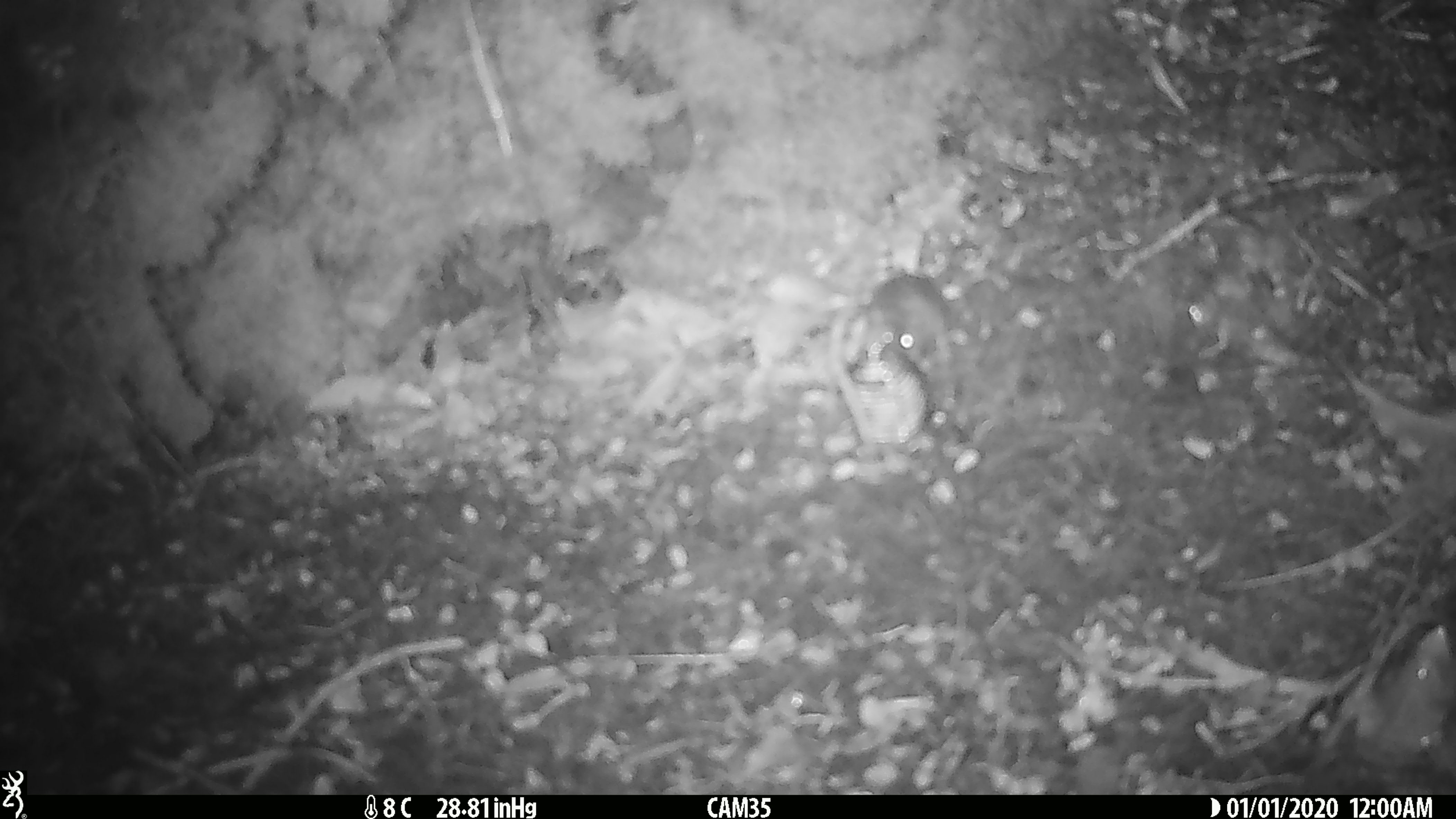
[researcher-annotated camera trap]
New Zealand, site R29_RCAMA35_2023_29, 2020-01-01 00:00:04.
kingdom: Animalia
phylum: Chordata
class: Mammalia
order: Rodentia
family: Muridae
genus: Mus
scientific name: Mus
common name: mouse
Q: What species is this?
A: Mouse (Mus).